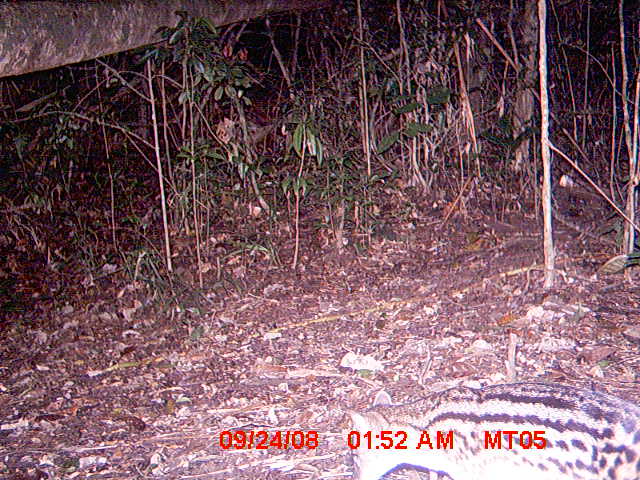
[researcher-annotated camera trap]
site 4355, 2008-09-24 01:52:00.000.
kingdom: Animalia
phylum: Chordata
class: Aves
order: Cuculiformes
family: Cuculidae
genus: Coua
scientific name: Coua serriana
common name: red-breasted coua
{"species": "Coua serriana (red-breasted coua)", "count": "1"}